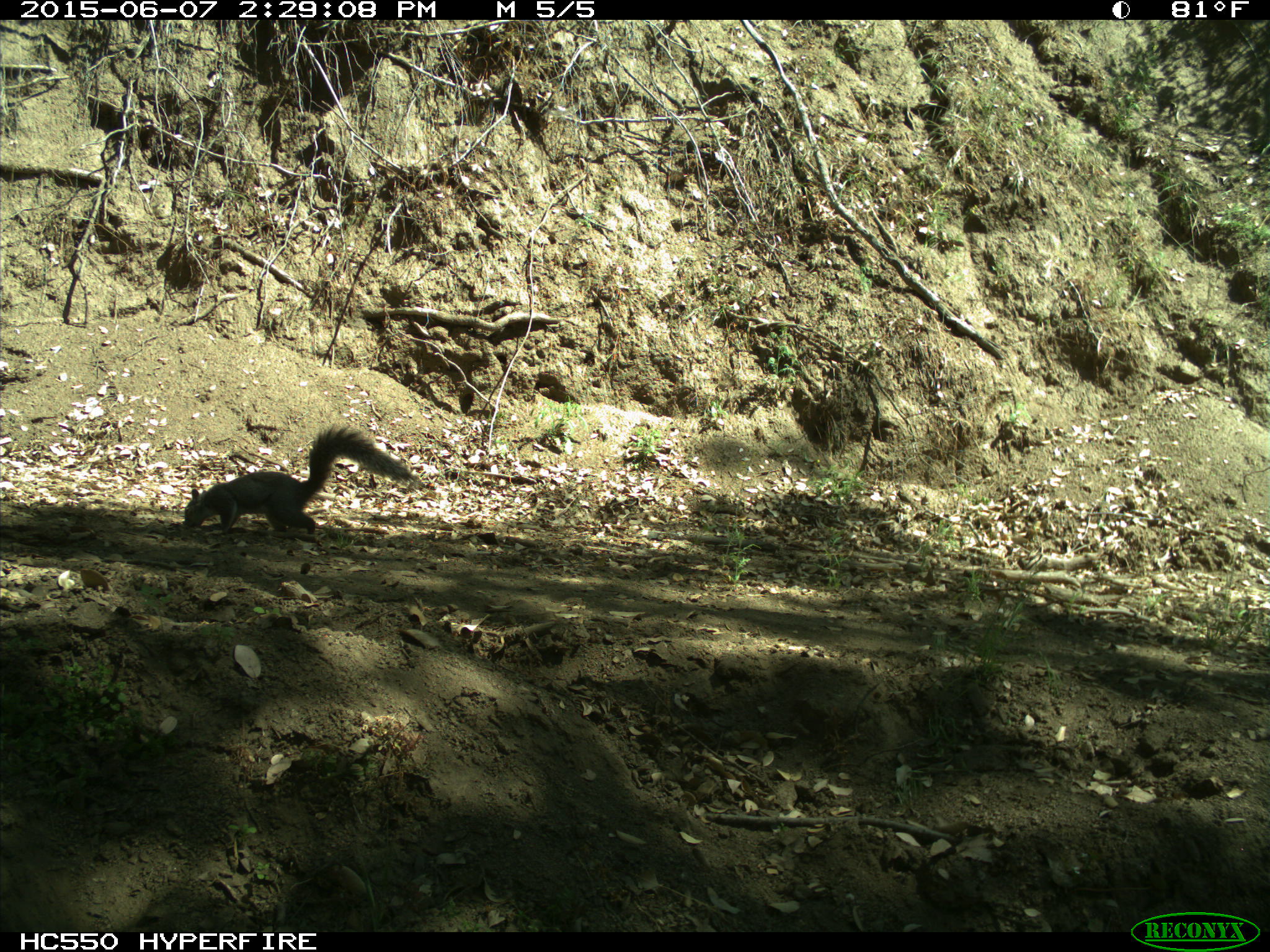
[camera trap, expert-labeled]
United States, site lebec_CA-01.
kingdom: Animalia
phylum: Chordata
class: Mammalia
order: Rodentia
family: Sciuridae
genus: Sciurus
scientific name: Sciurus carolinensis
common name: eastern gray squirrel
Sciurus carolinensis (eastern gray squirrel).